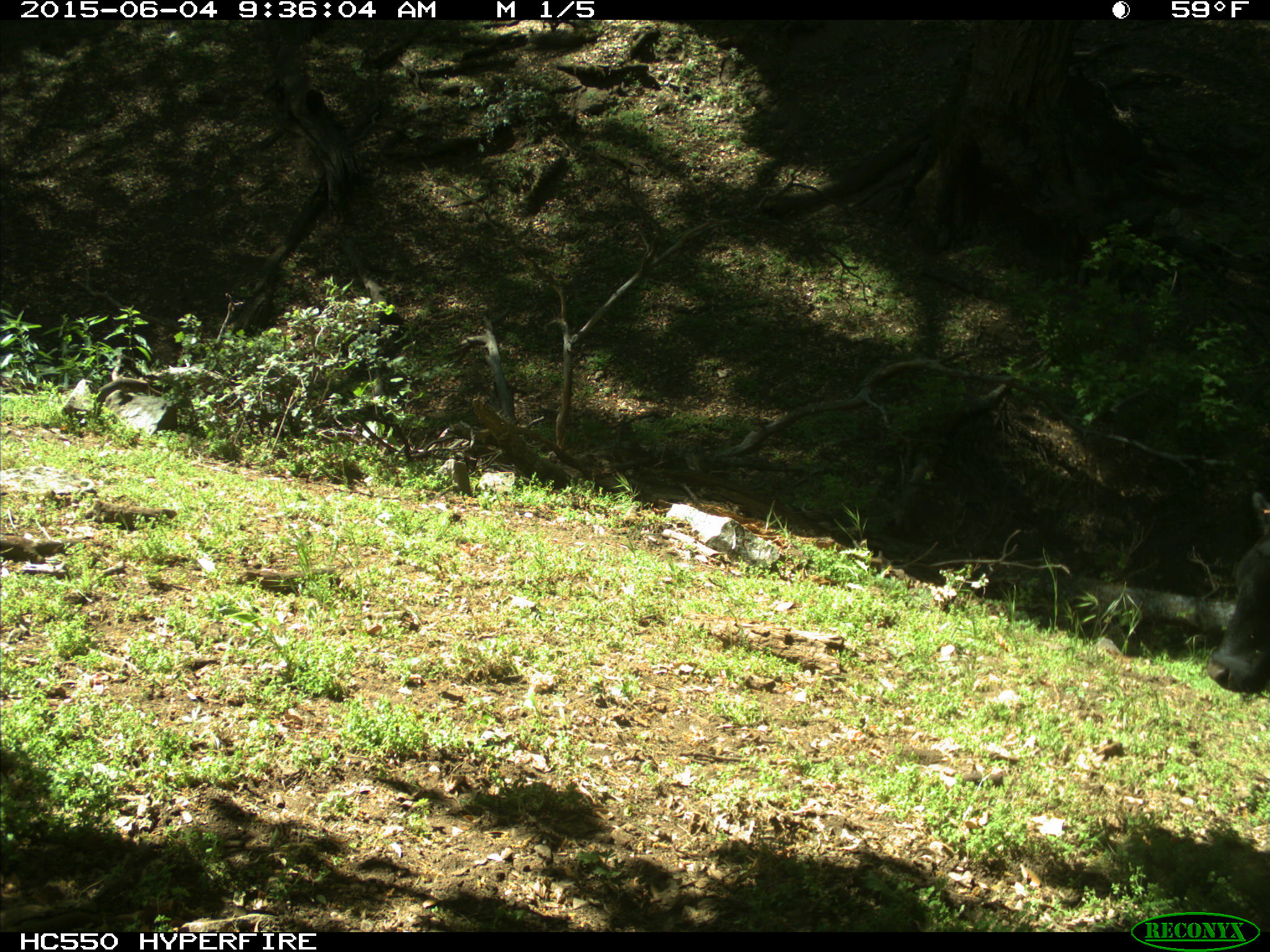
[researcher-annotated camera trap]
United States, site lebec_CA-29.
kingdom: Animalia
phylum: Chordata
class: Mammalia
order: Artiodactyla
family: Bovidae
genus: Bos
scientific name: Bos taurus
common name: domestic cow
Bos taurus (domestic cow).